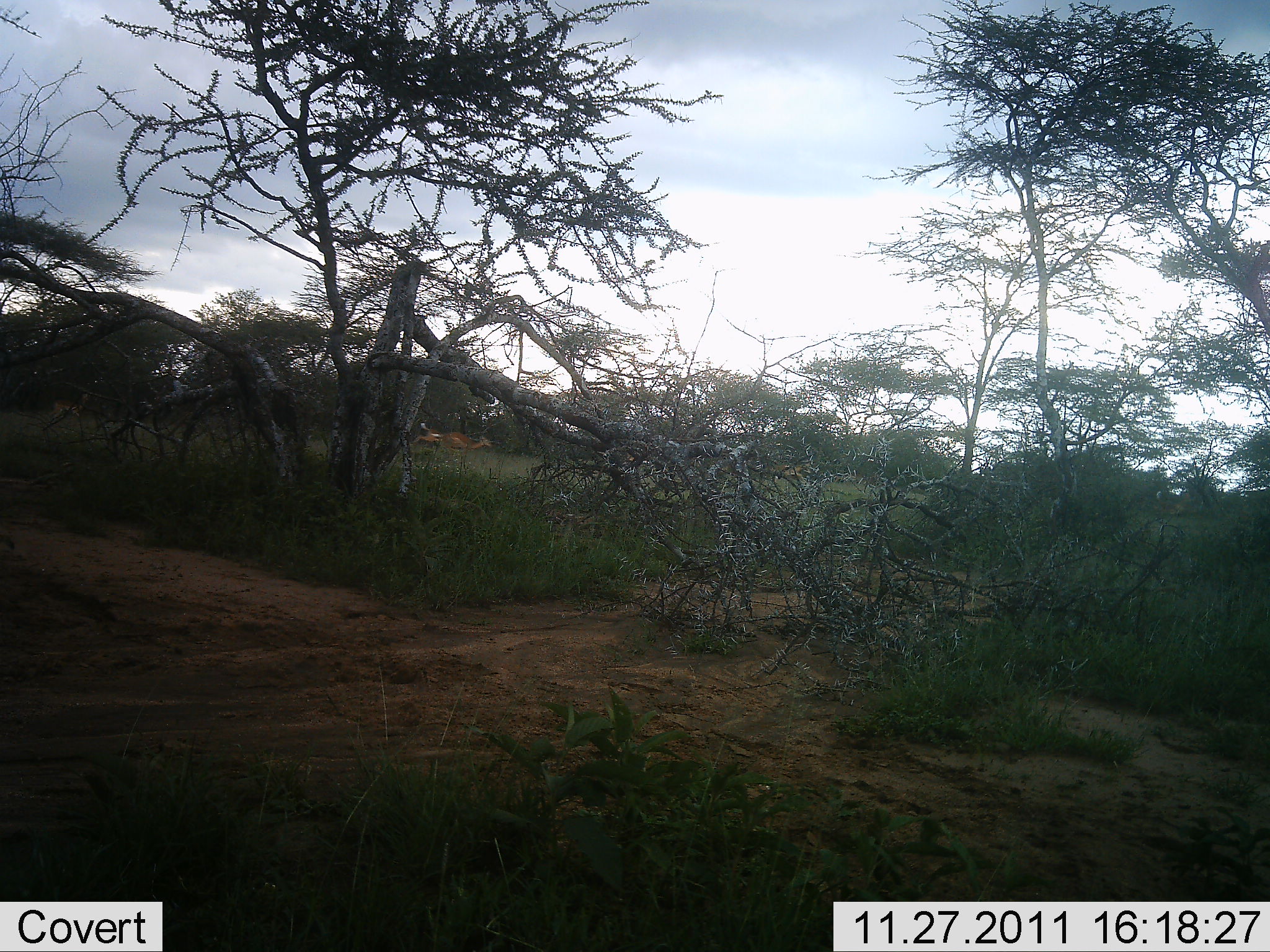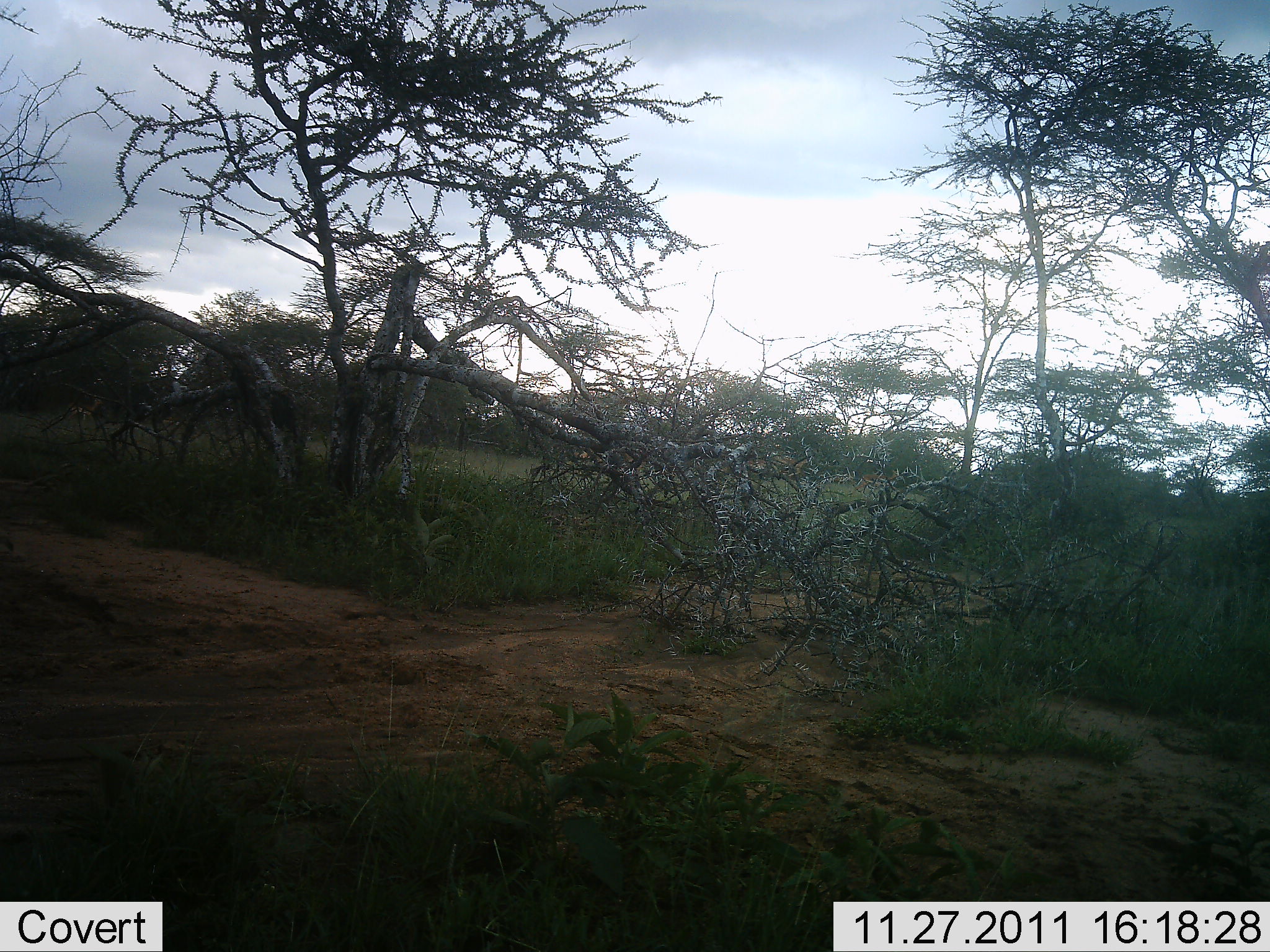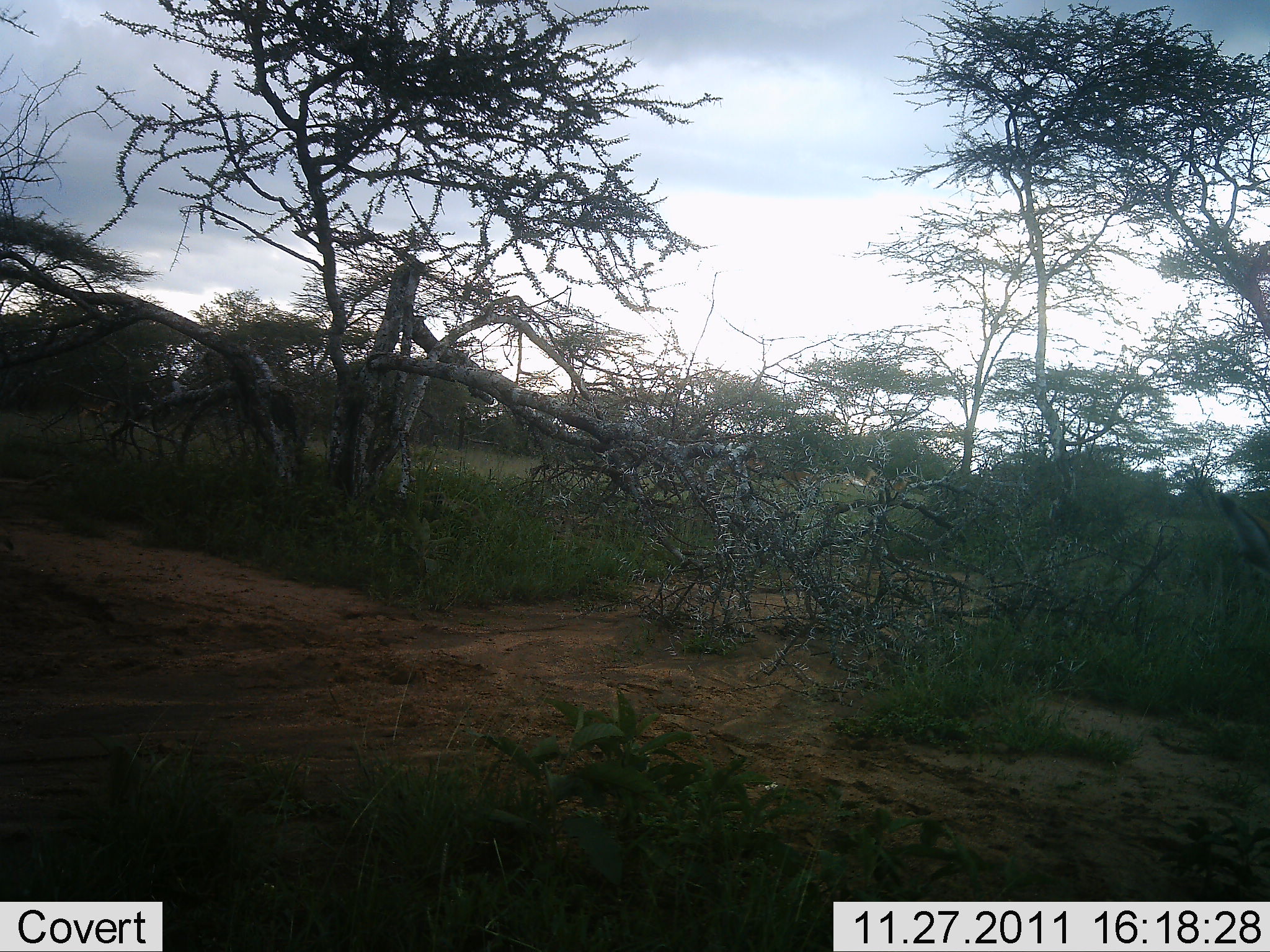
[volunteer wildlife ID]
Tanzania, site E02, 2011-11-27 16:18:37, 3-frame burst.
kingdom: Animalia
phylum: Chordata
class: Mammalia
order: Artiodactyla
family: Bovidae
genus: Eudorcas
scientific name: Eudorcas thomsonii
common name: thomson's gazelle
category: gazellethomsons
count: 3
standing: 0%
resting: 0%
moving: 100%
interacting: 0%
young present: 0%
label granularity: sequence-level